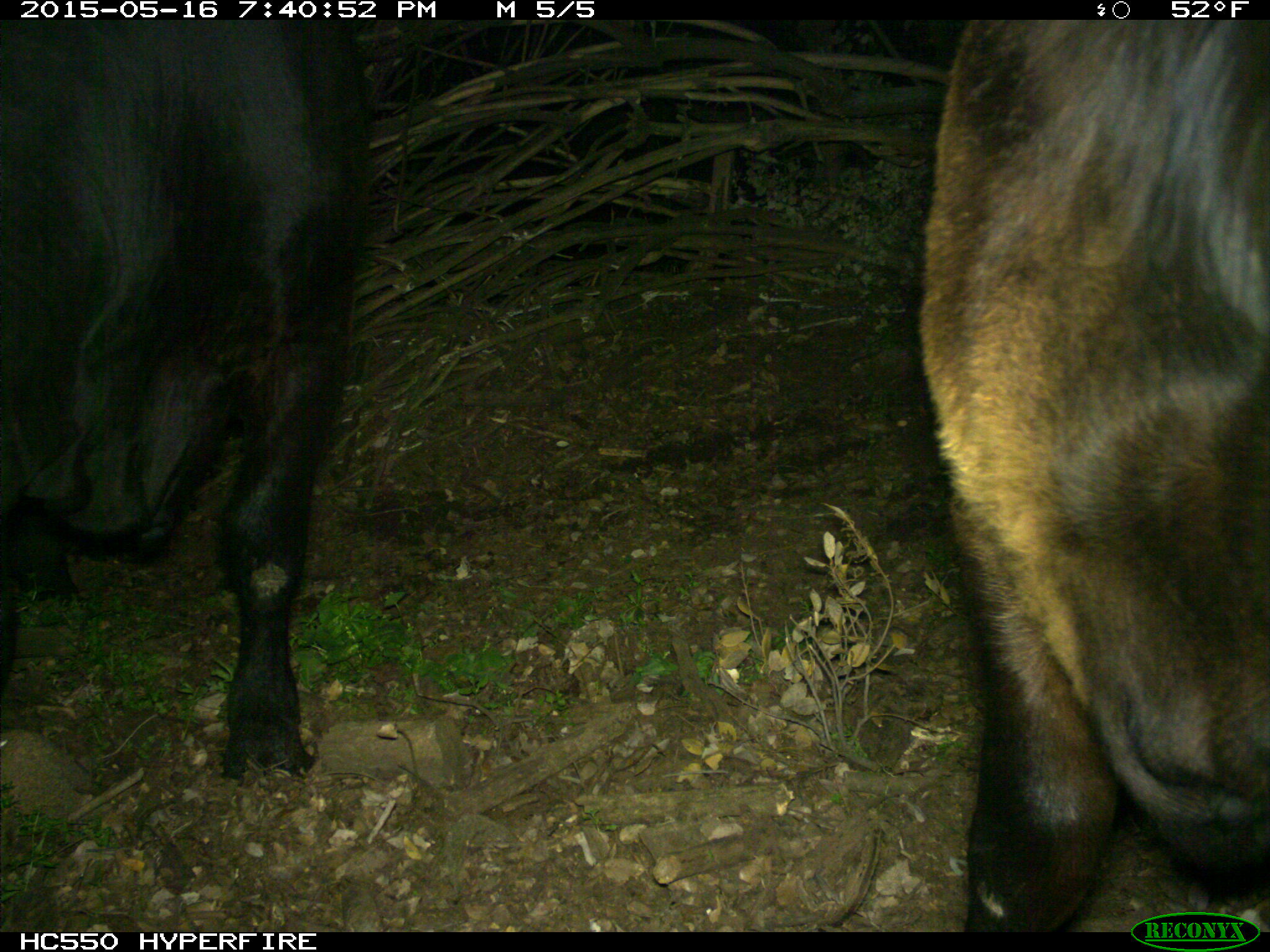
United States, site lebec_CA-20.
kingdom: Animalia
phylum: Chordata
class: Mammalia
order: Artiodactyla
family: Bovidae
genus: Bos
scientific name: Bos taurus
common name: domestic cow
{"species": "Bos taurus (domestic cow)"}